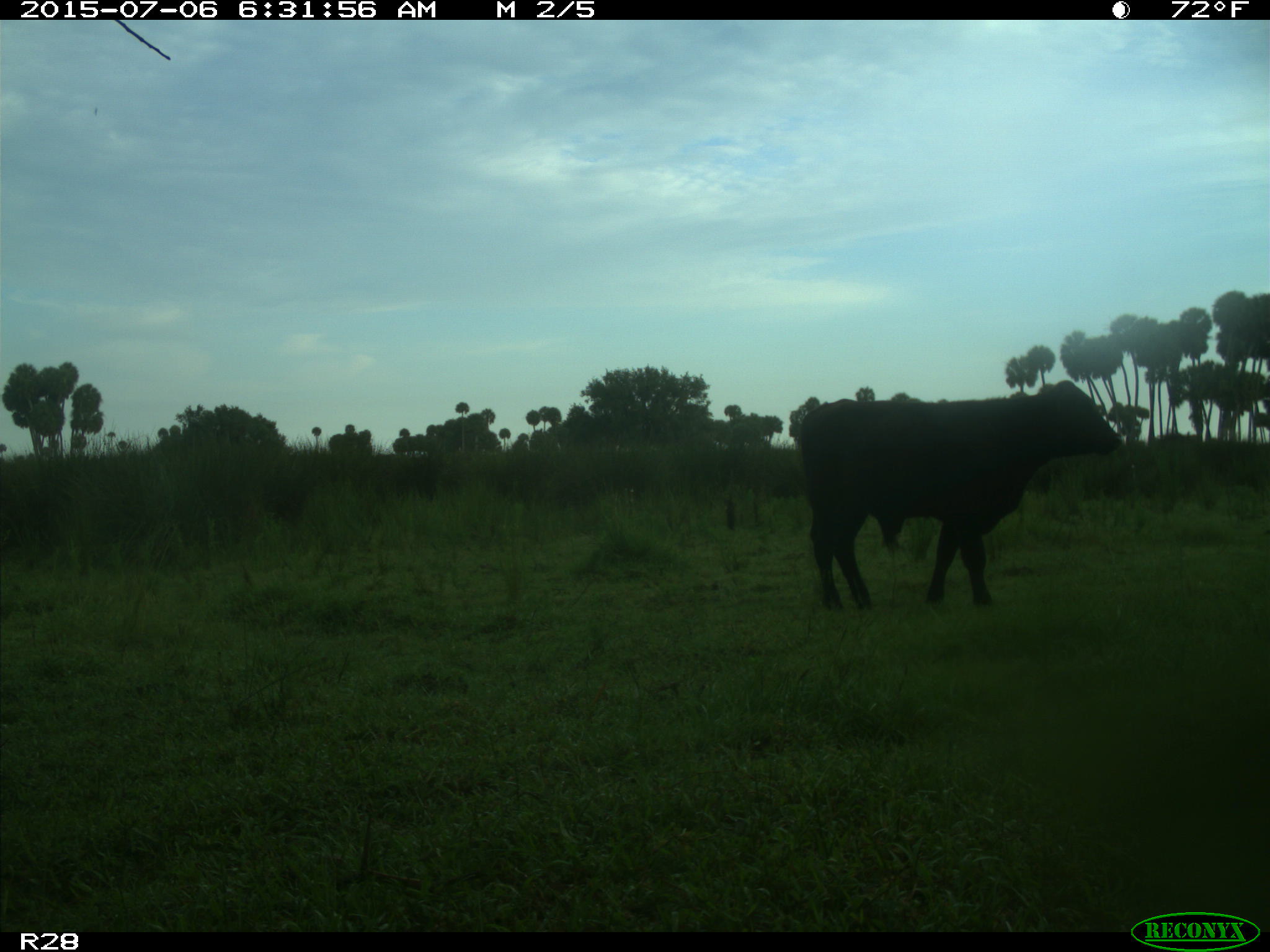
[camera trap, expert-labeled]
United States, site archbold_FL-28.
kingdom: Animalia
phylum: Chordata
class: Mammalia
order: Artiodactyla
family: Bovidae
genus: Bos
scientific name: Bos taurus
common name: domestic cow